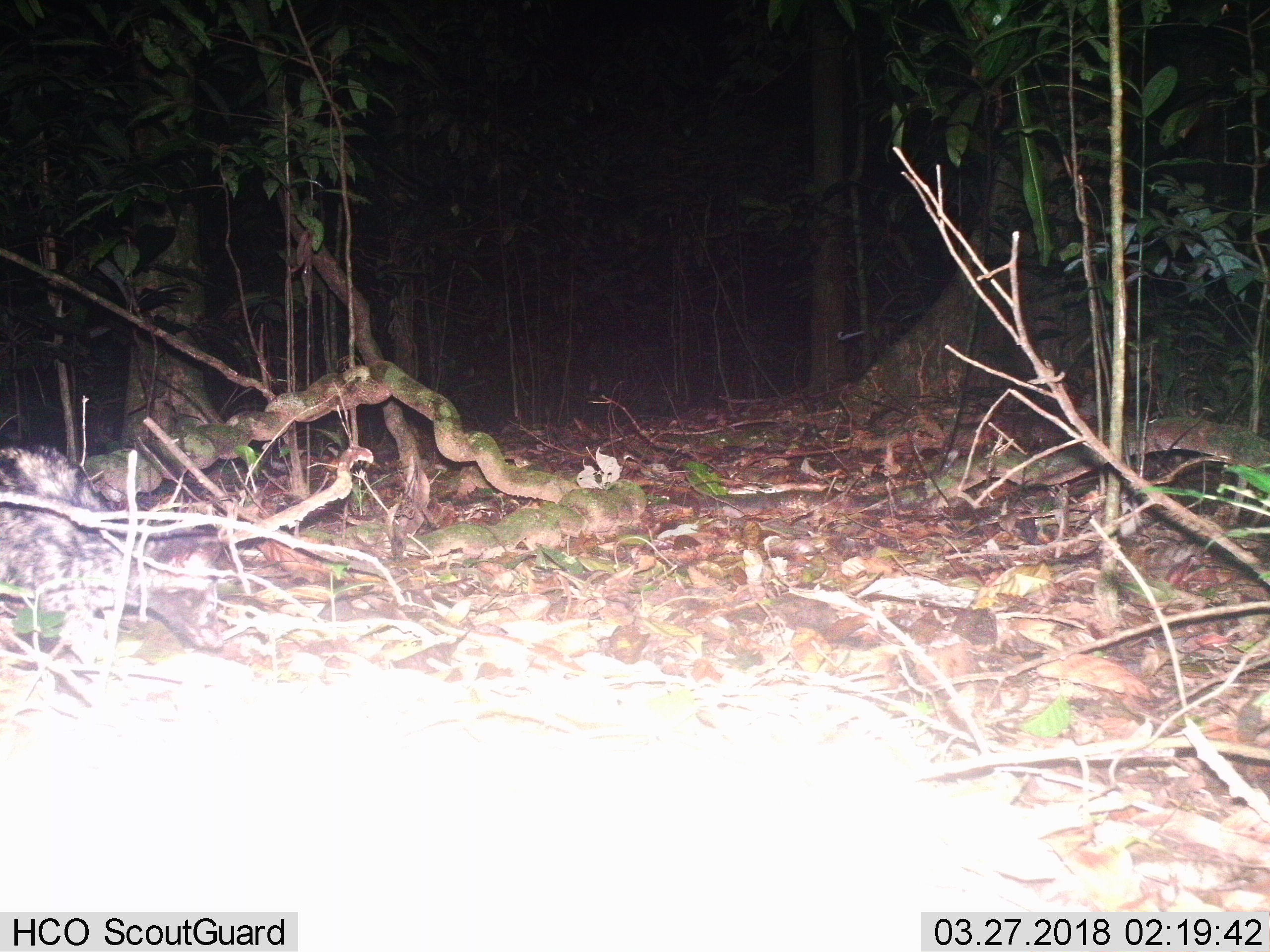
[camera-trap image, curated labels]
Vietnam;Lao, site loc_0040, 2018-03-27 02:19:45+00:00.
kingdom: Animalia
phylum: Chordata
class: Mammalia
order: Carnivora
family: Viverridae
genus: Paradoxurus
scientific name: Paradoxurus hermaphroditus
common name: common palm civet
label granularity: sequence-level